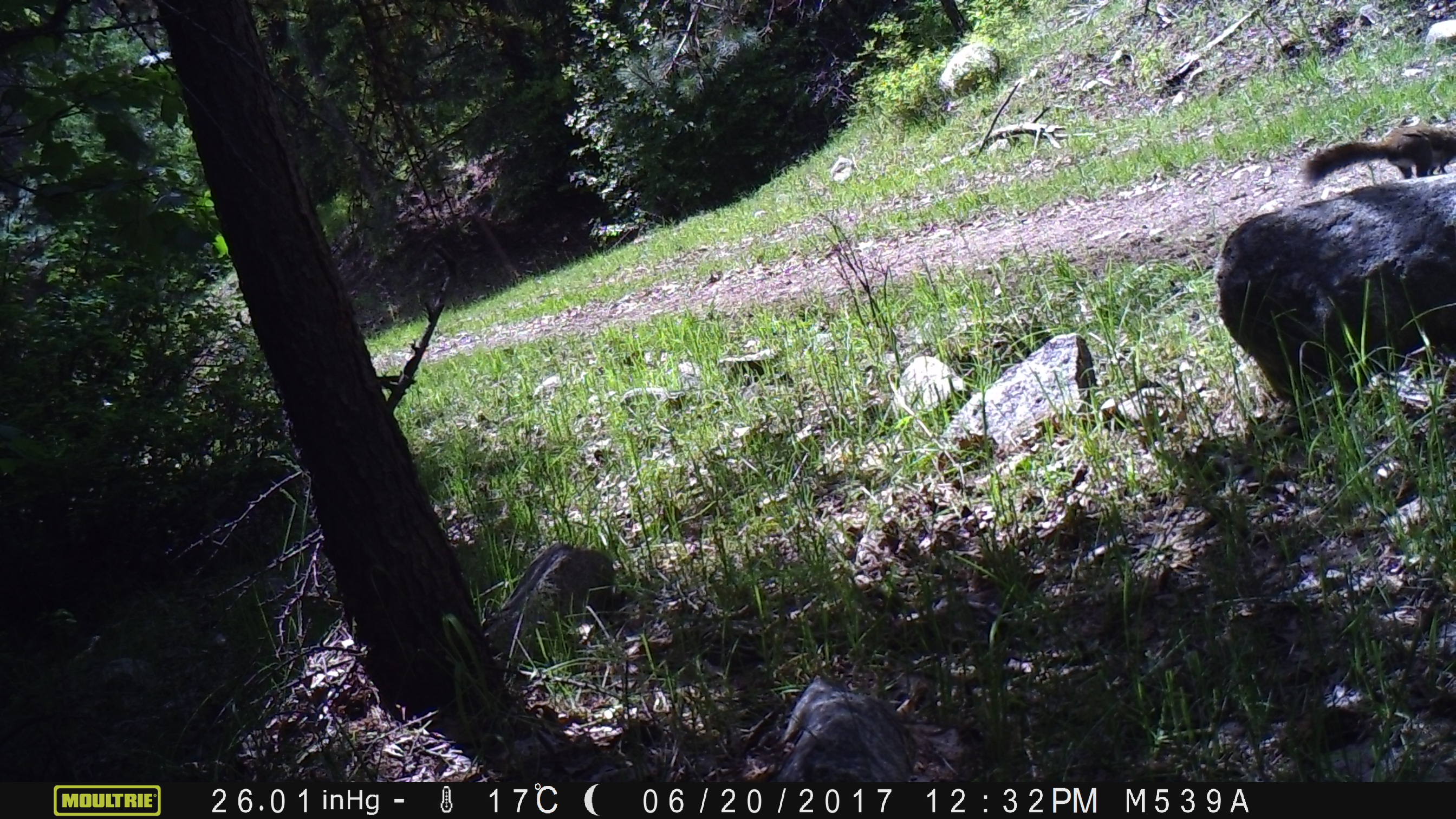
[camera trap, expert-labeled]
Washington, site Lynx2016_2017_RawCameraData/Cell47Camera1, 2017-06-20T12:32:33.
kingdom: Animalia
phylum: Chordata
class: Mammalia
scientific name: Mammalia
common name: small mammal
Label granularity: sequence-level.